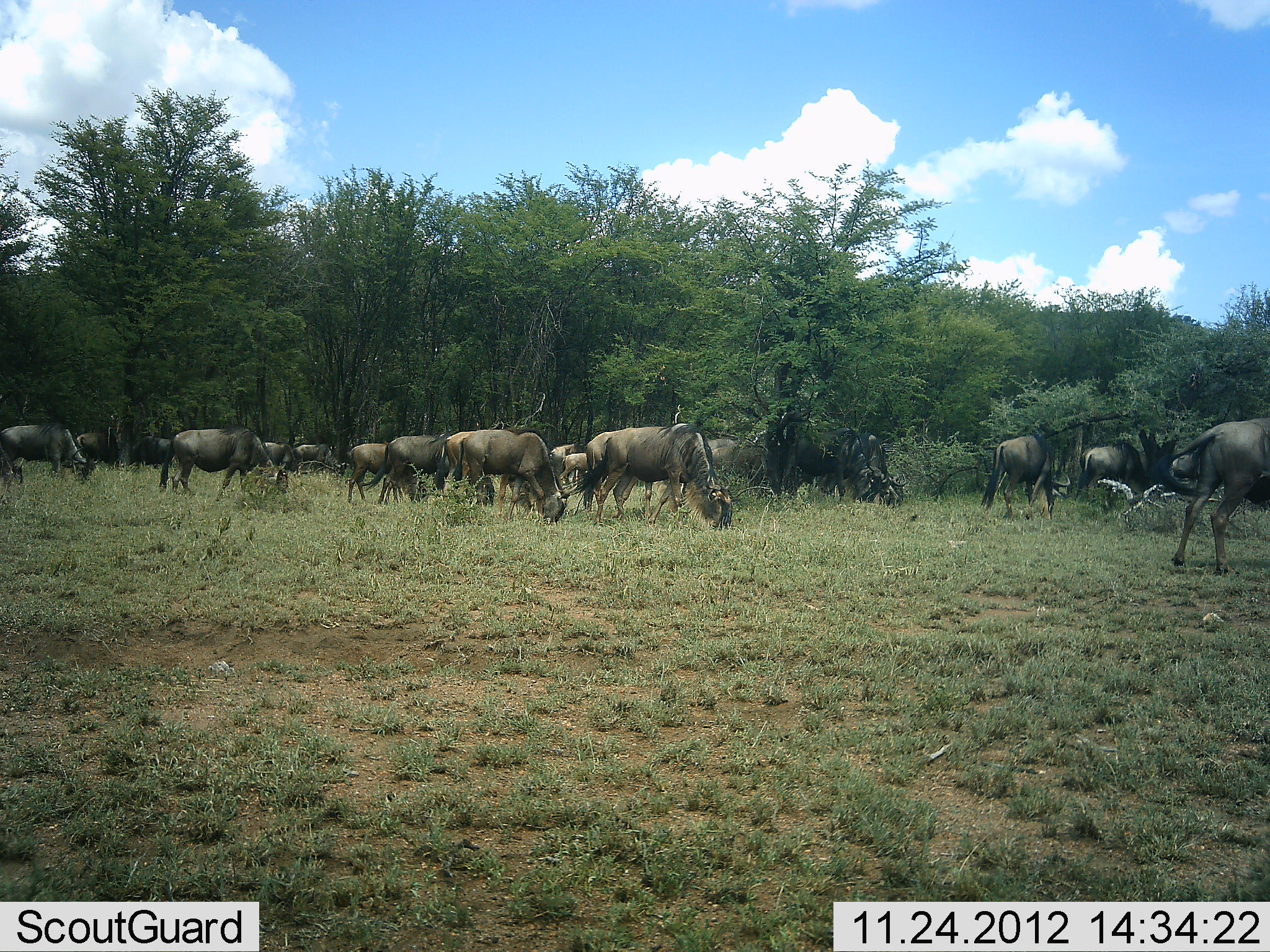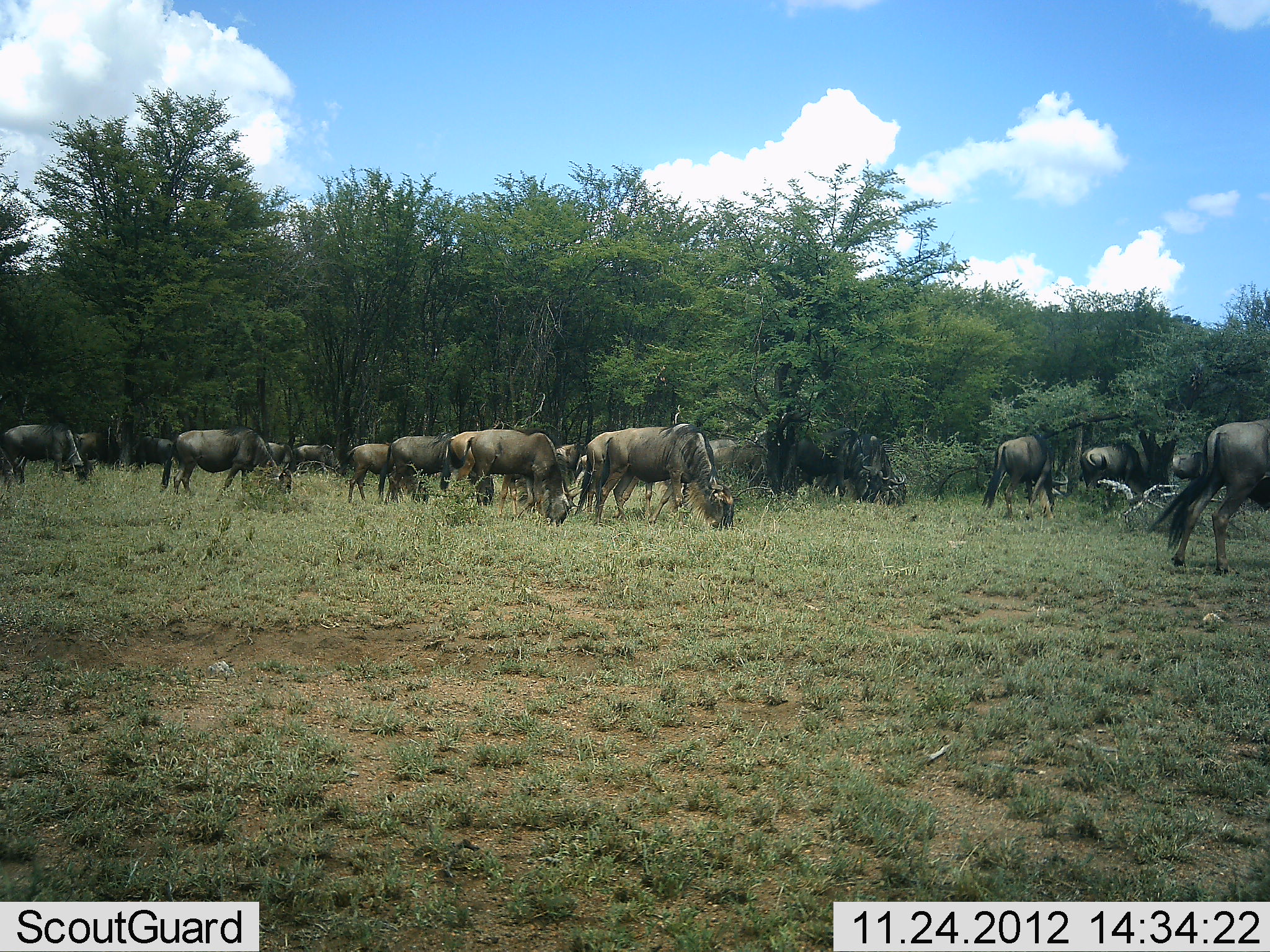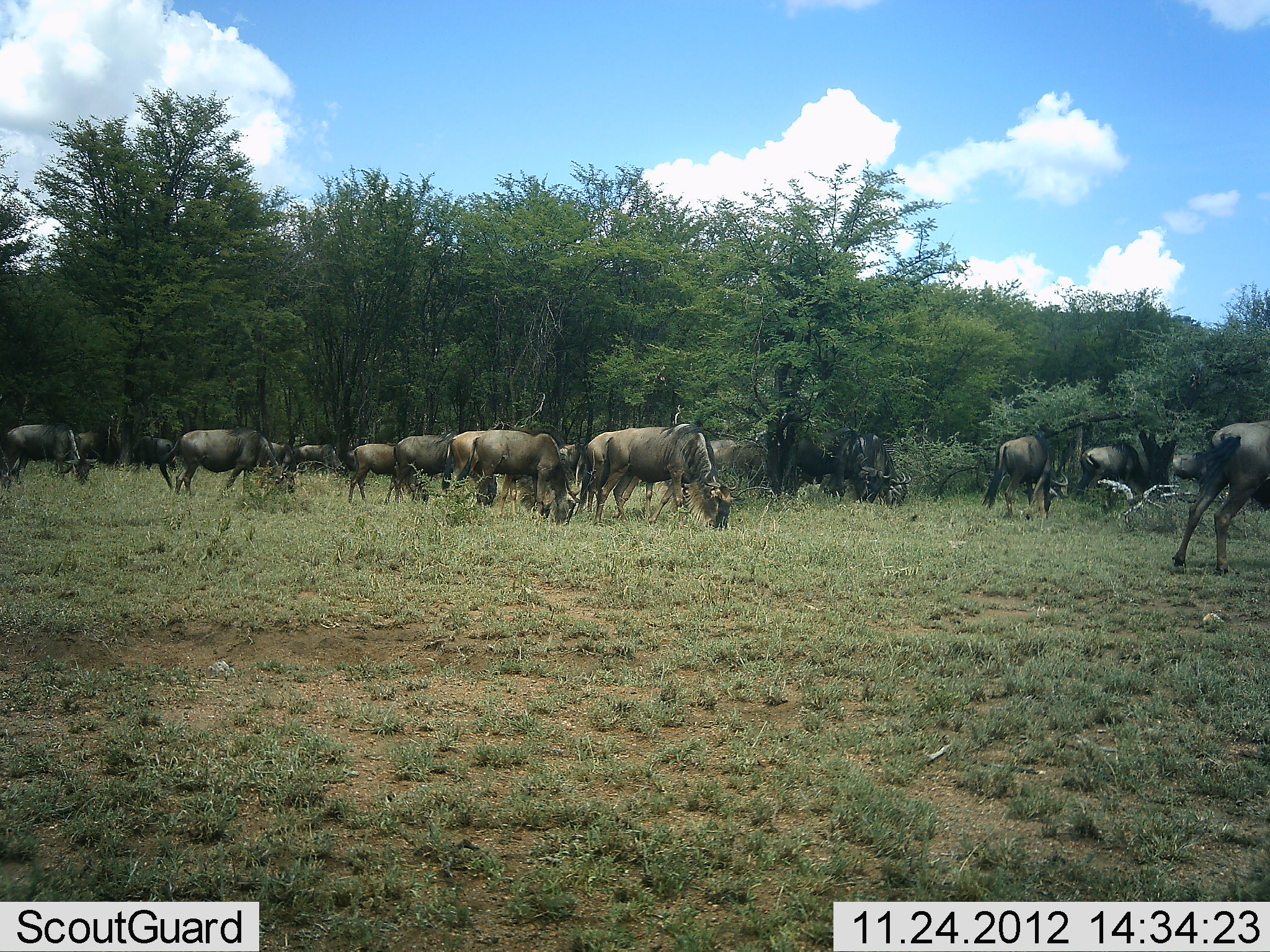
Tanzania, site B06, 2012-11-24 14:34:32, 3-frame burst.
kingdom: Animalia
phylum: Chordata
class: Mammalia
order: Artiodactyla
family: Bovidae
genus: Connochaetes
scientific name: Connochaetes taurinus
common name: blue wildebeest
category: wildebeest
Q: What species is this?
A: Wildebeest (blue wildebeest) (Connochaetes taurinus).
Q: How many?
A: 11-50.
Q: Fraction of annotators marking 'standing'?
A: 50%.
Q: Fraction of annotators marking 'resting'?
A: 10%.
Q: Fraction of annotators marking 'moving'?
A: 20%.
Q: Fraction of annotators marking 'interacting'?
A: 0%.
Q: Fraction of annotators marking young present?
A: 0%.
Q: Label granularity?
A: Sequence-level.